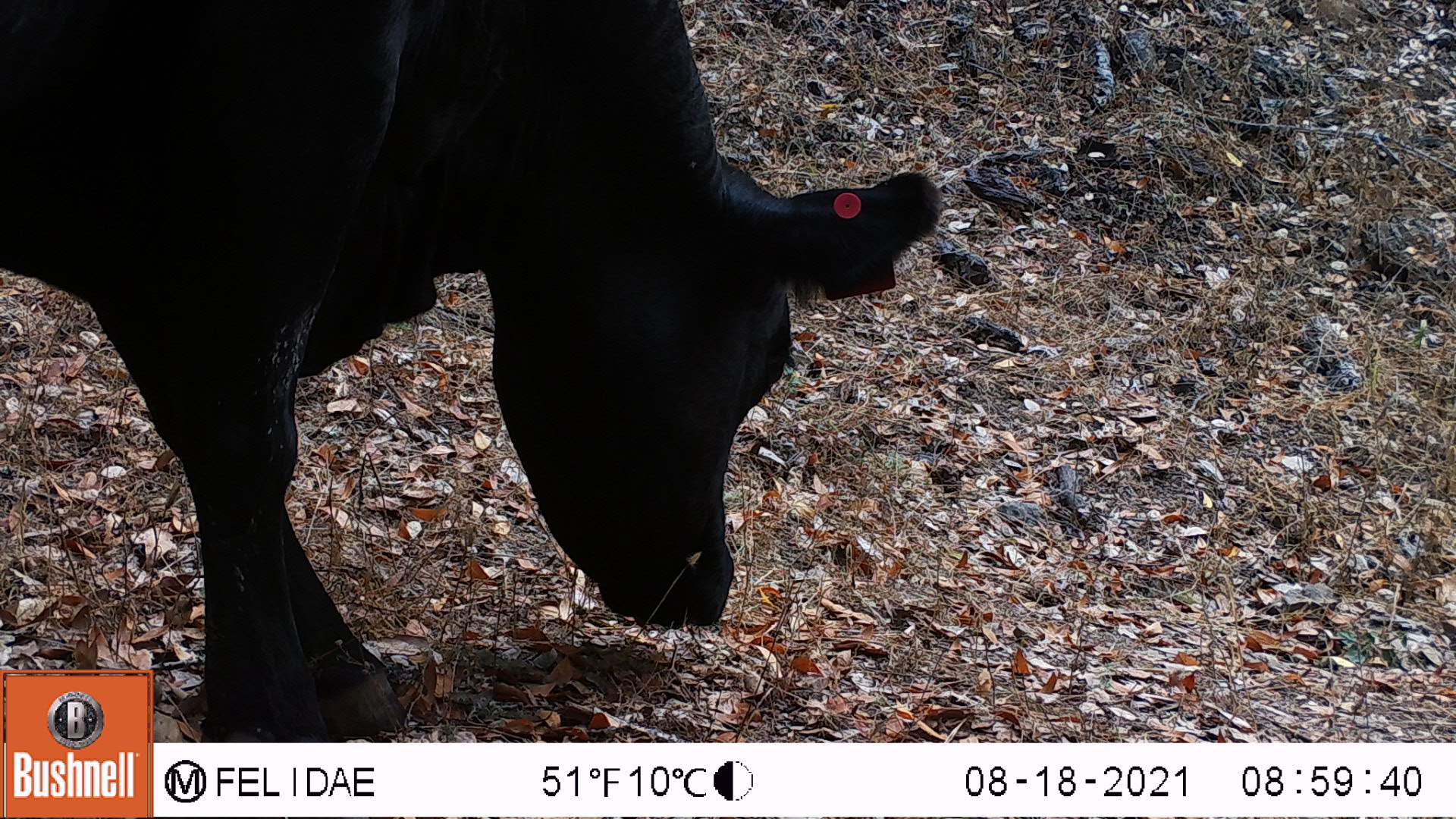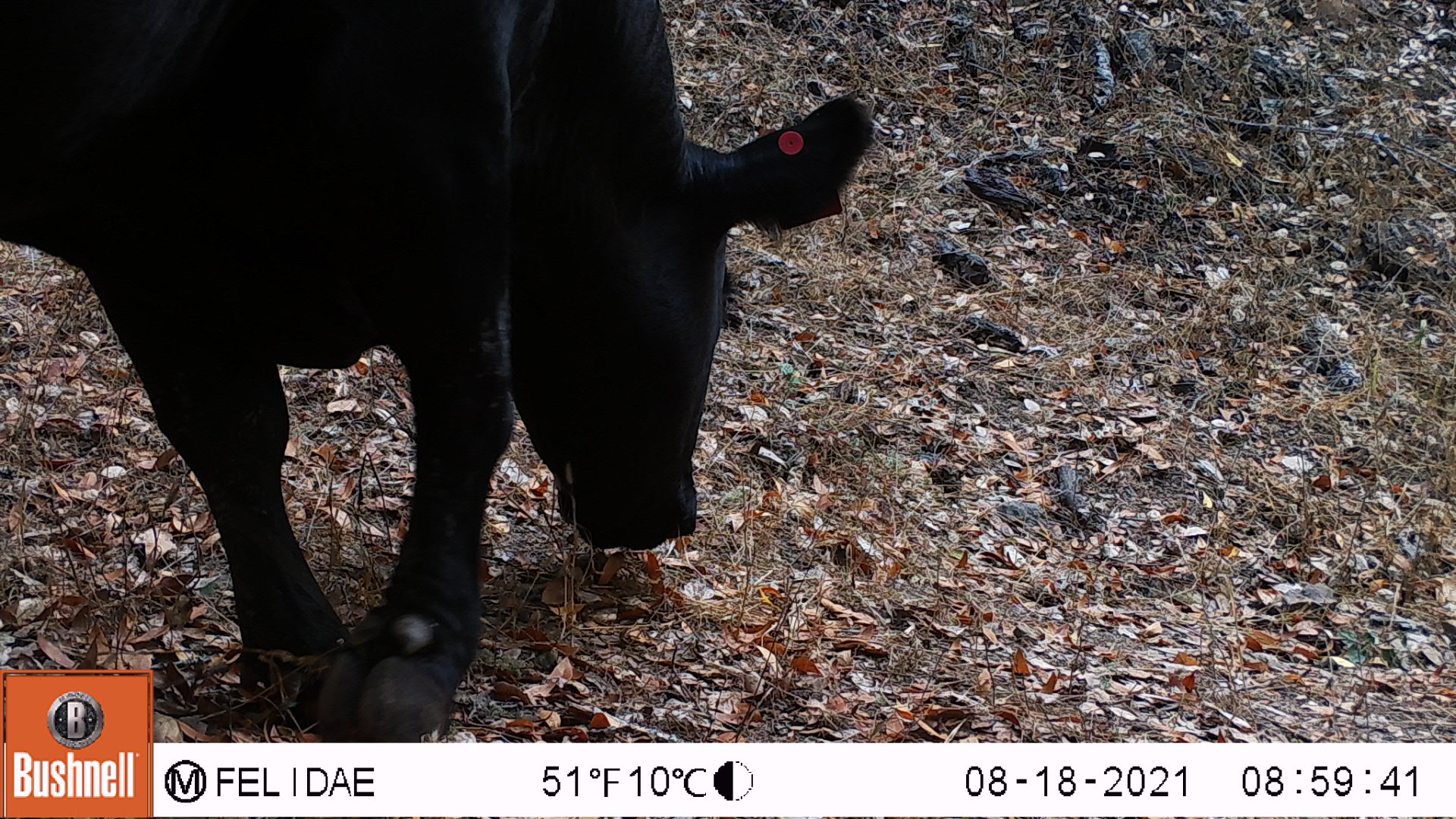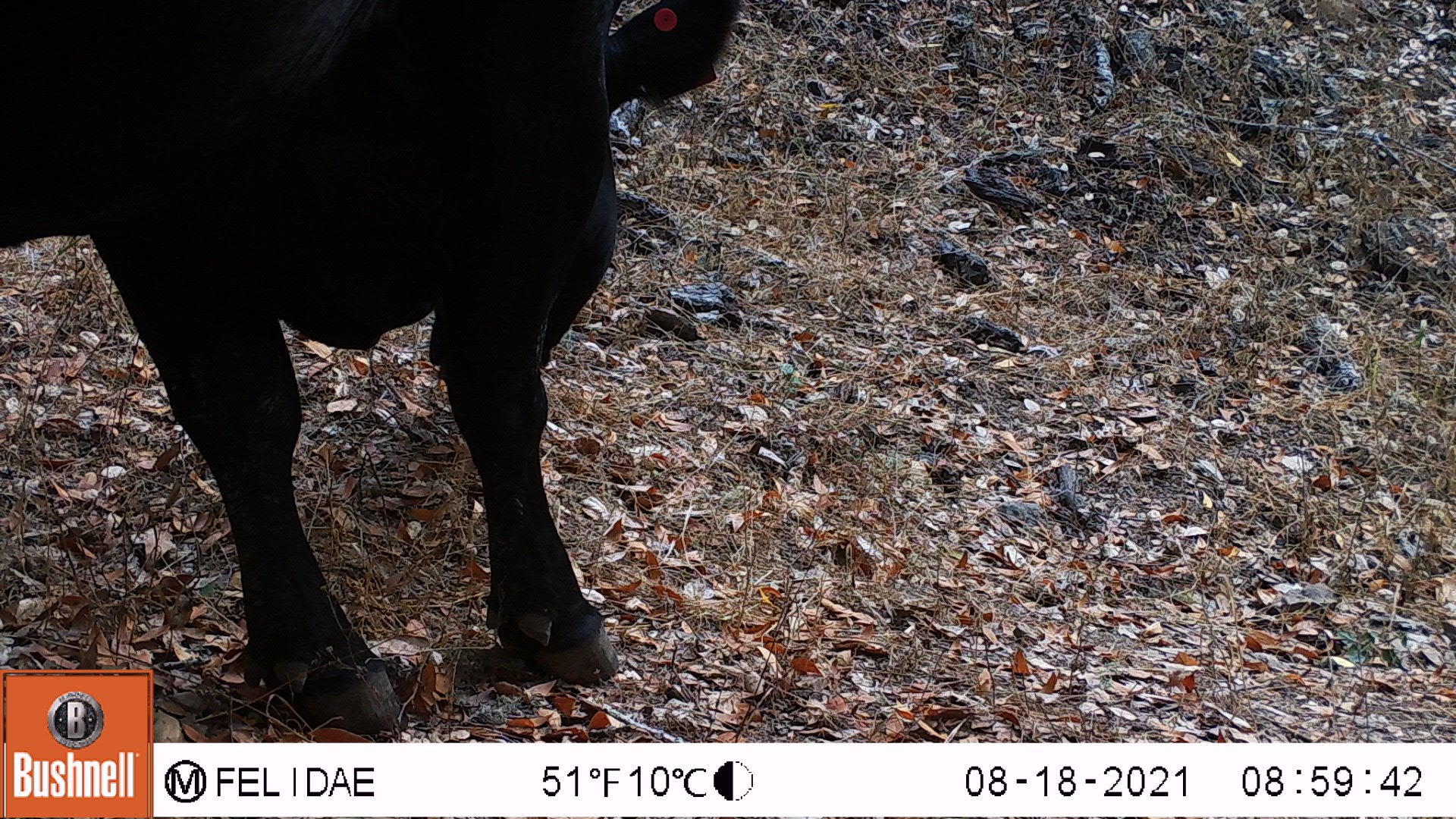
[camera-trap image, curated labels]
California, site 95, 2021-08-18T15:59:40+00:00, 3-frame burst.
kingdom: Animalia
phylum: Chordata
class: Mammalia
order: Artiodactyla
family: Bovidae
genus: Bos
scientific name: Bos taurus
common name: domestic cattle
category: cattle